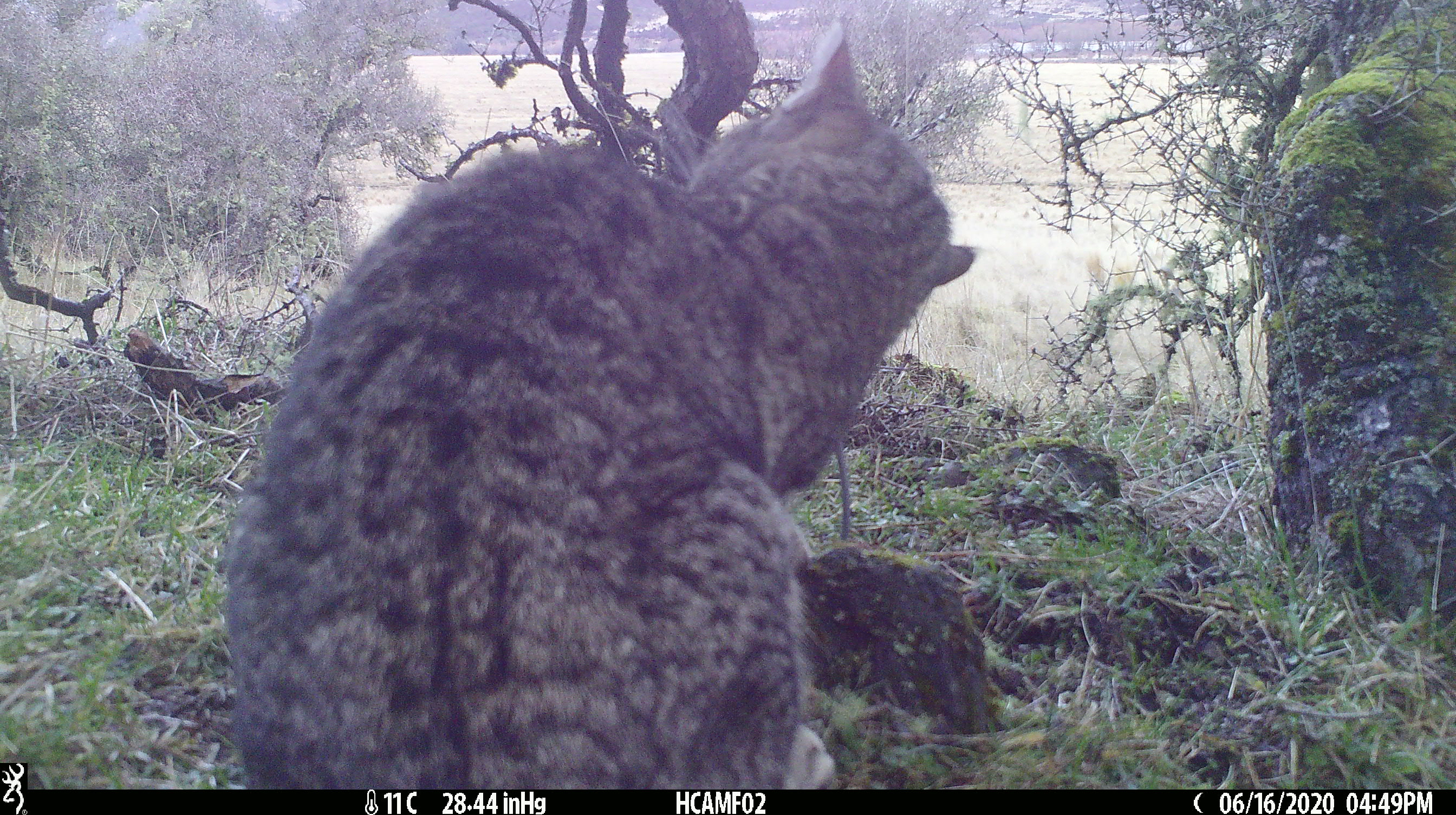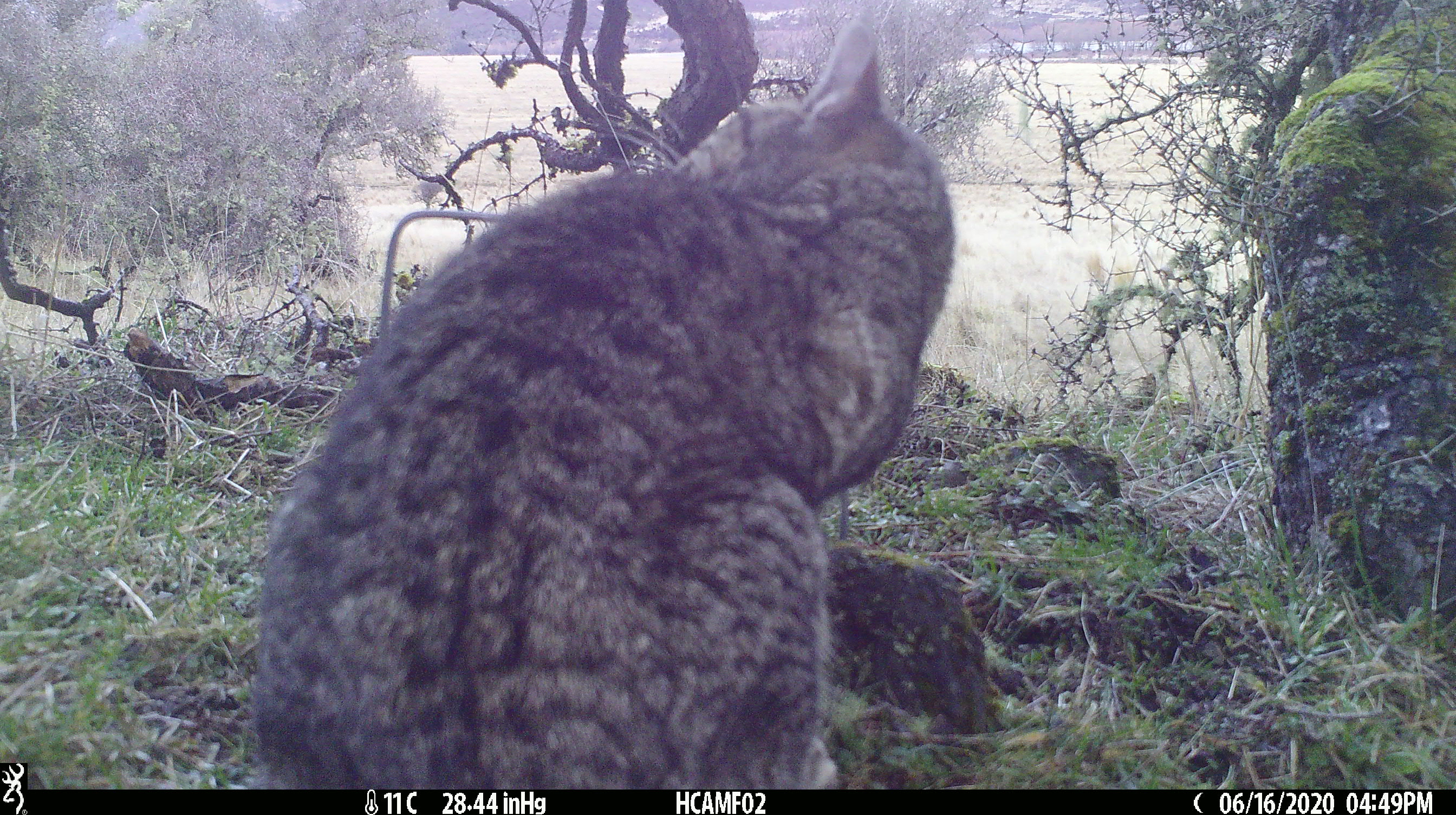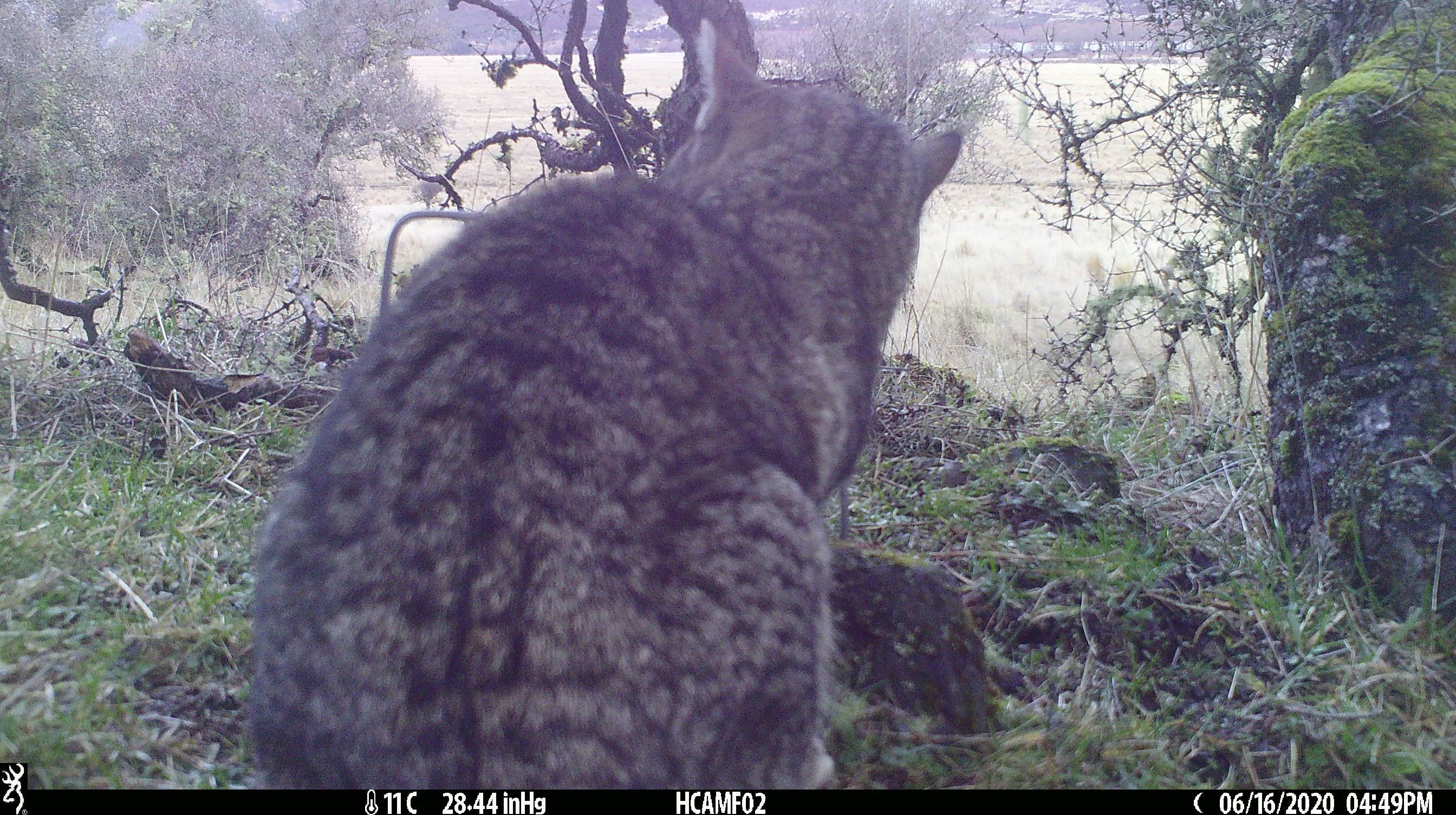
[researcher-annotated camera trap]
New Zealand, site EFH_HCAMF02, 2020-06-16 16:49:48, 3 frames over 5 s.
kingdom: Animalia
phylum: Chordata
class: Mammalia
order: Carnivora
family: Felidae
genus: Felis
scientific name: Felis catus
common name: domestic cat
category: cat